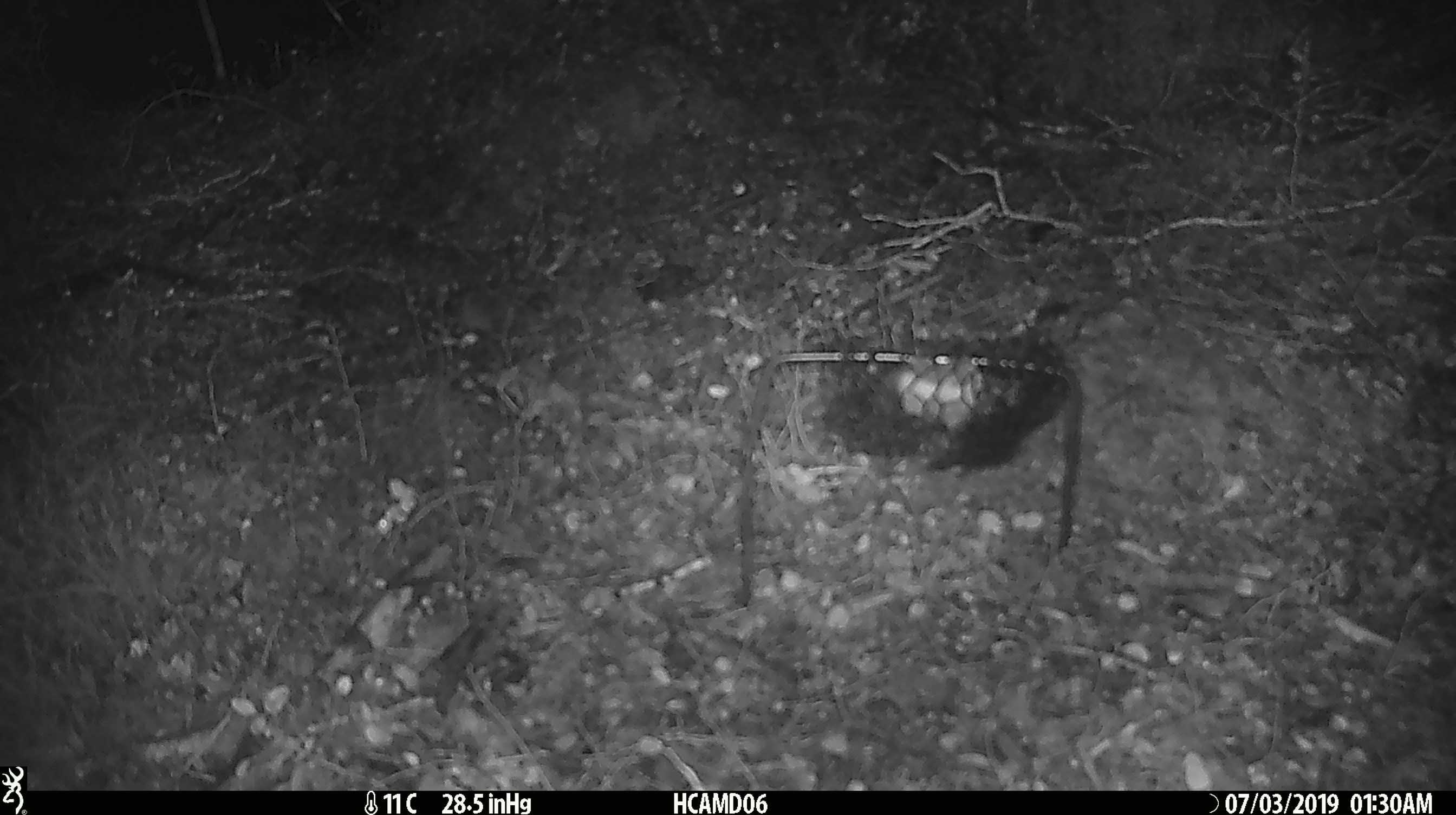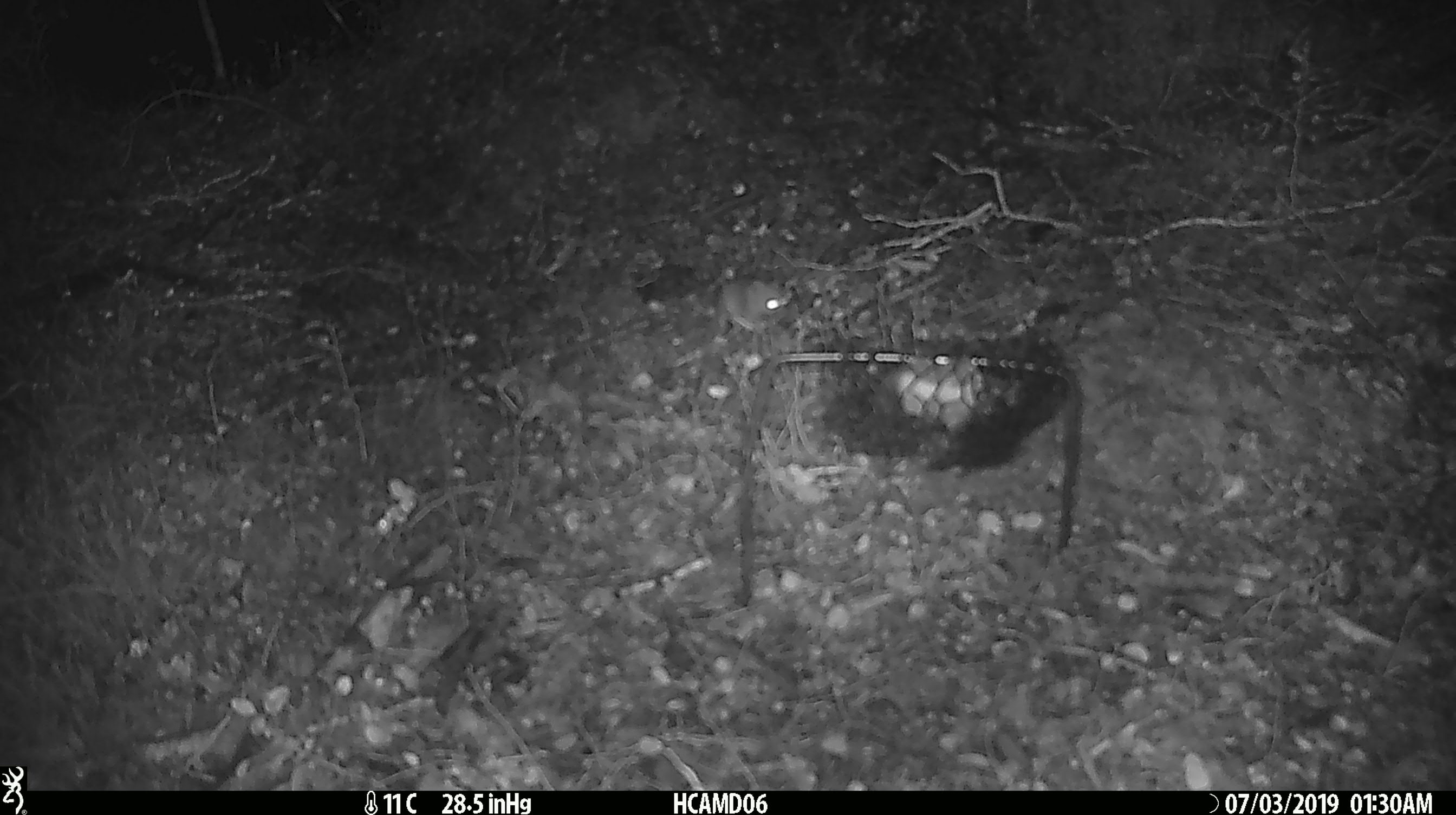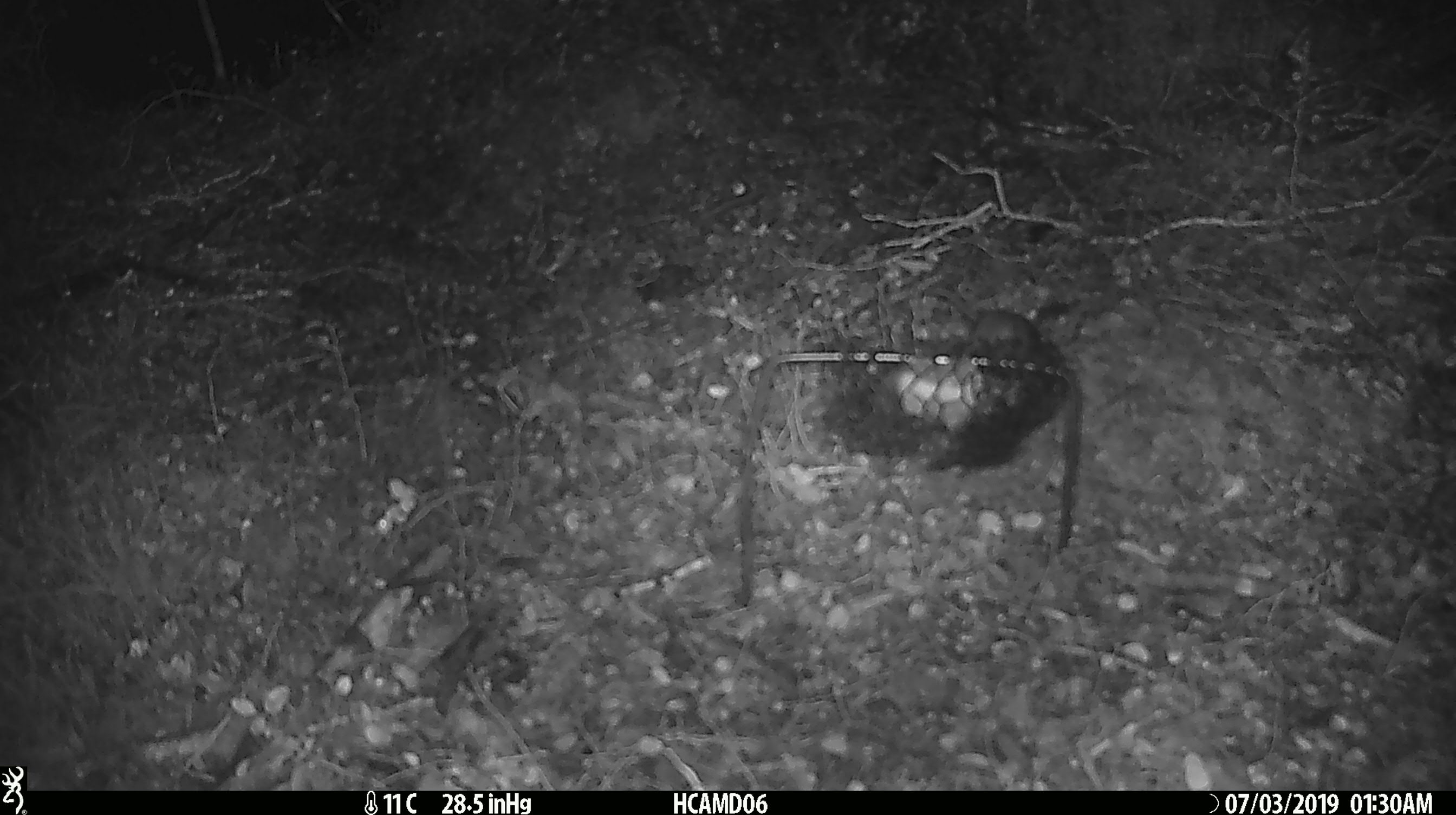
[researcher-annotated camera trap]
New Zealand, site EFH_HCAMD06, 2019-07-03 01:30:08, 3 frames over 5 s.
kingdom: Animalia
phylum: Chordata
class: Mammalia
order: Rodentia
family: Muridae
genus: Mus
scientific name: Mus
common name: mouse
Mouse (Mus).